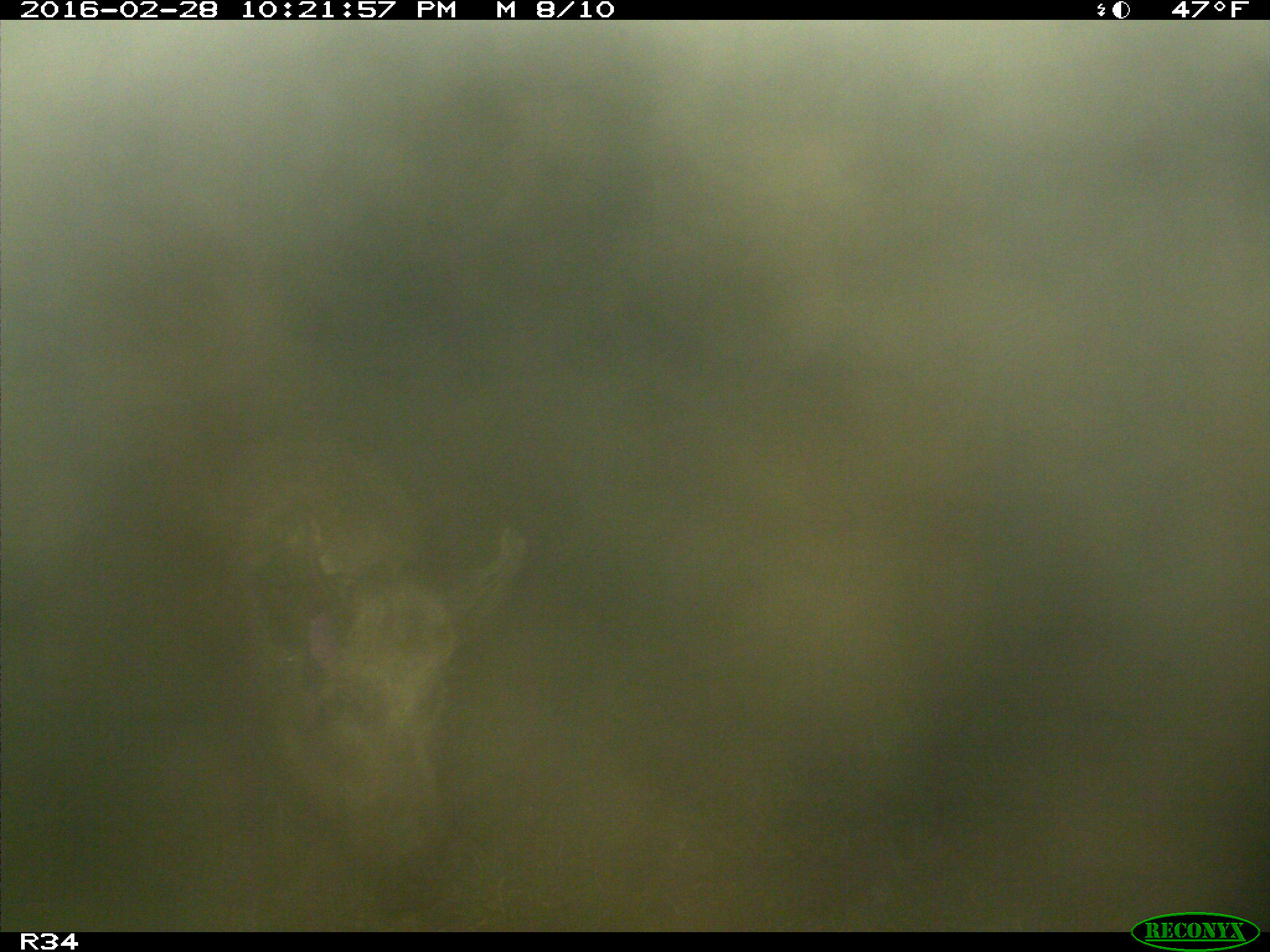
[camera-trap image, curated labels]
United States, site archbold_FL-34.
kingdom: Animalia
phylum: Chordata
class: Mammalia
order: Artiodactyla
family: Suidae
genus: Sus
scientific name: Sus scrofa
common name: wild boar